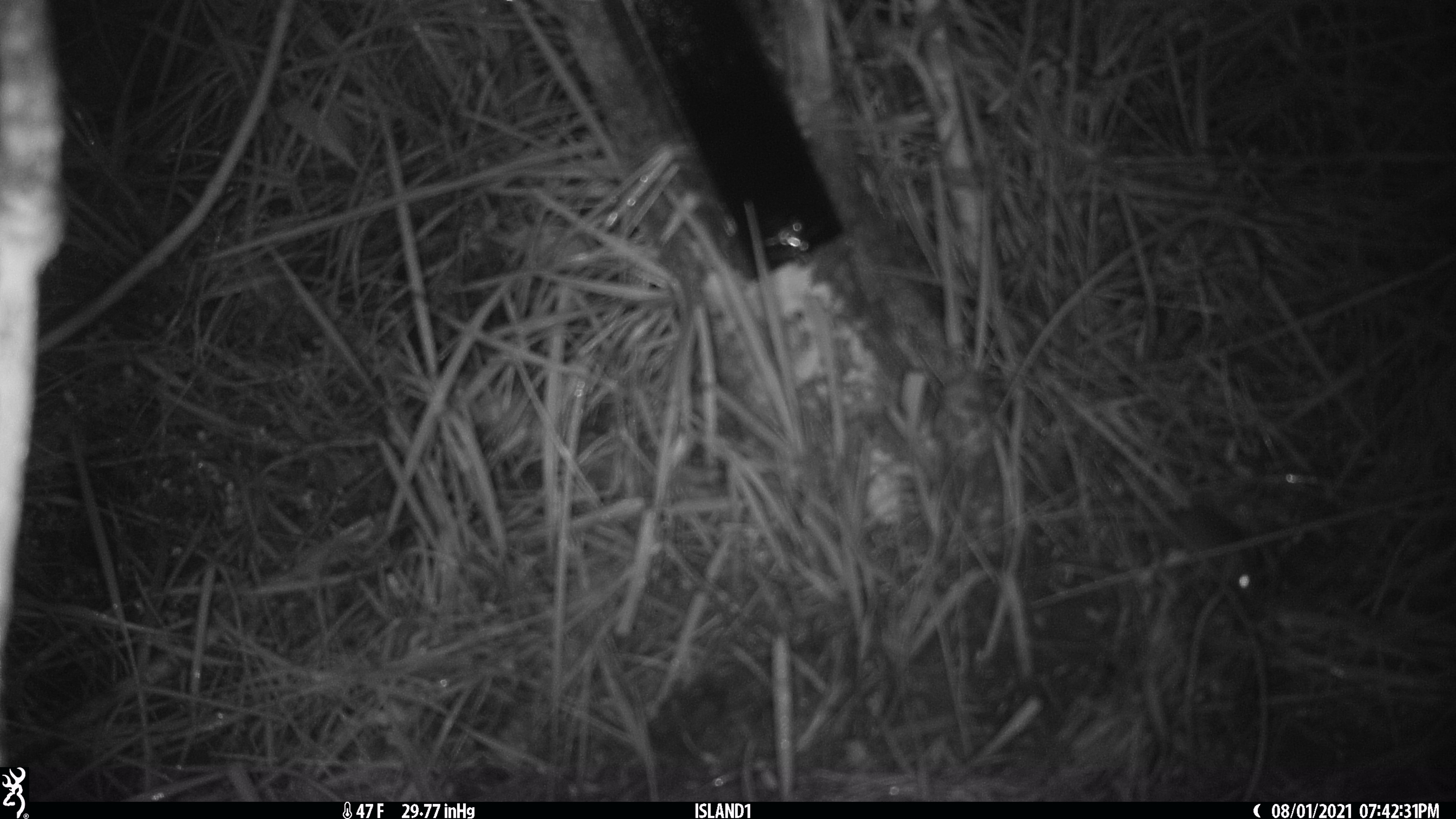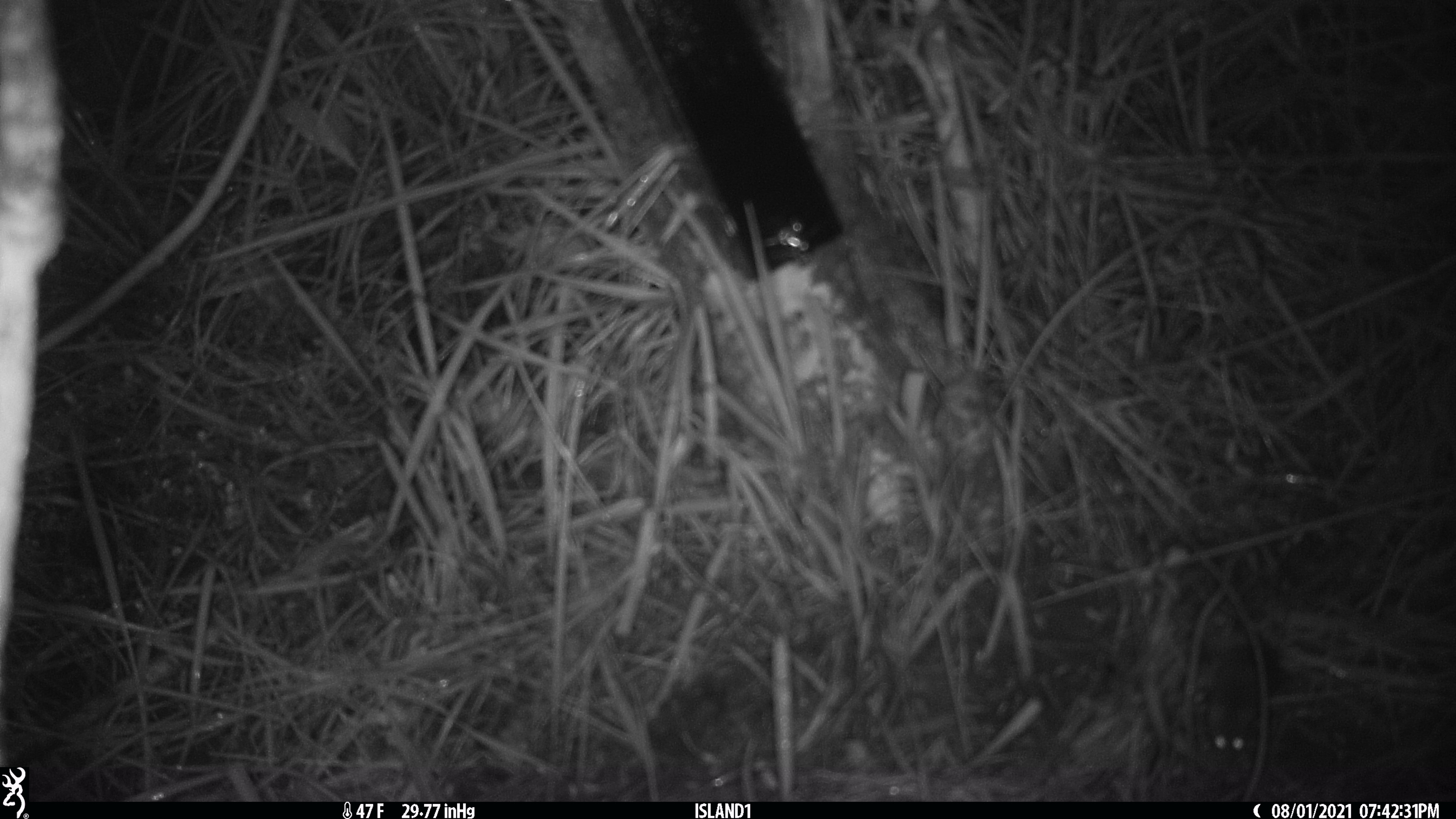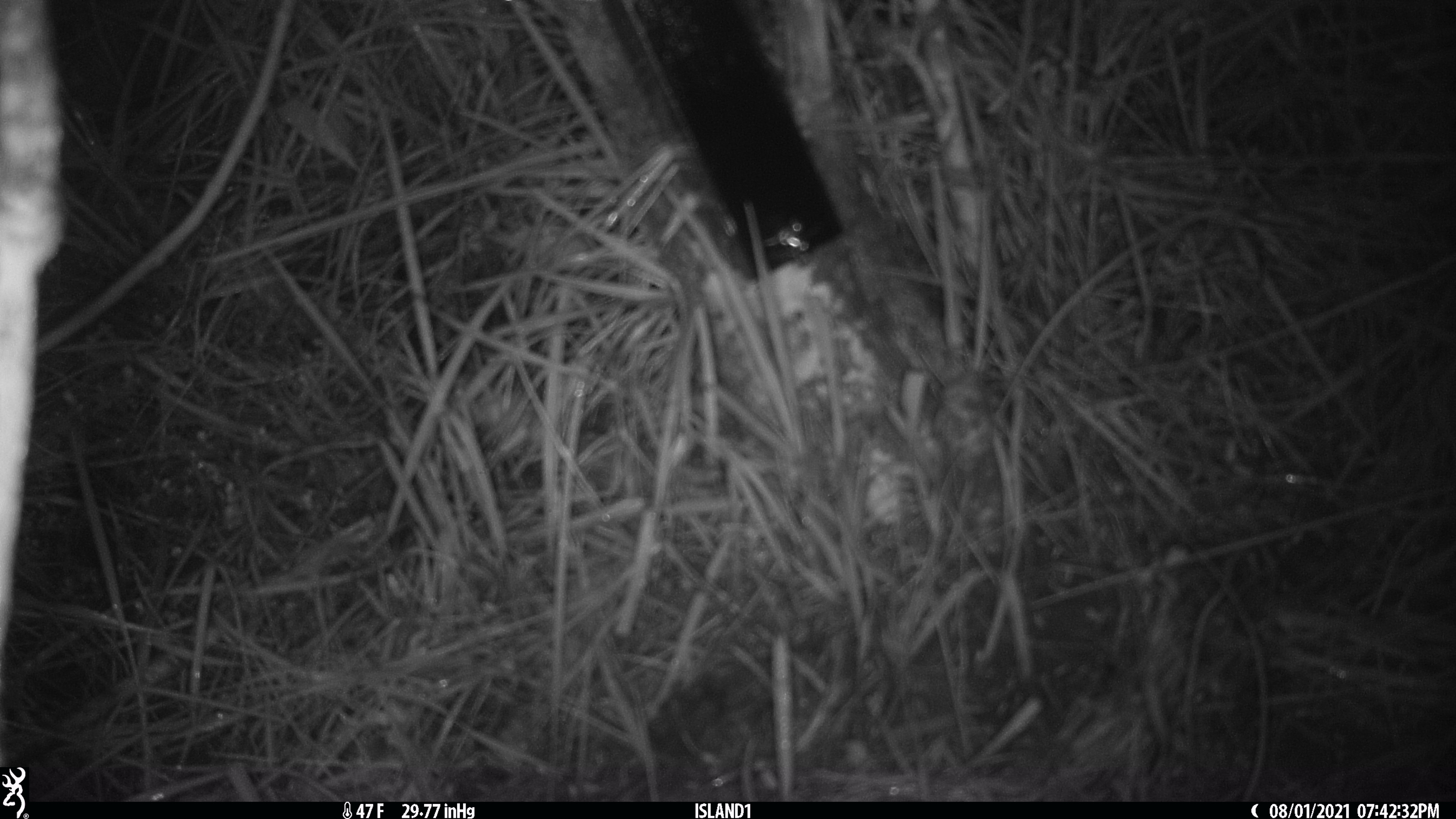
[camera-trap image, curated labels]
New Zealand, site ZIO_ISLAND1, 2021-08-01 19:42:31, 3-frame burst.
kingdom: Animalia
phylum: Chordata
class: Mammalia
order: Rodentia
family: Muridae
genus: Mus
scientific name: Mus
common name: mouse